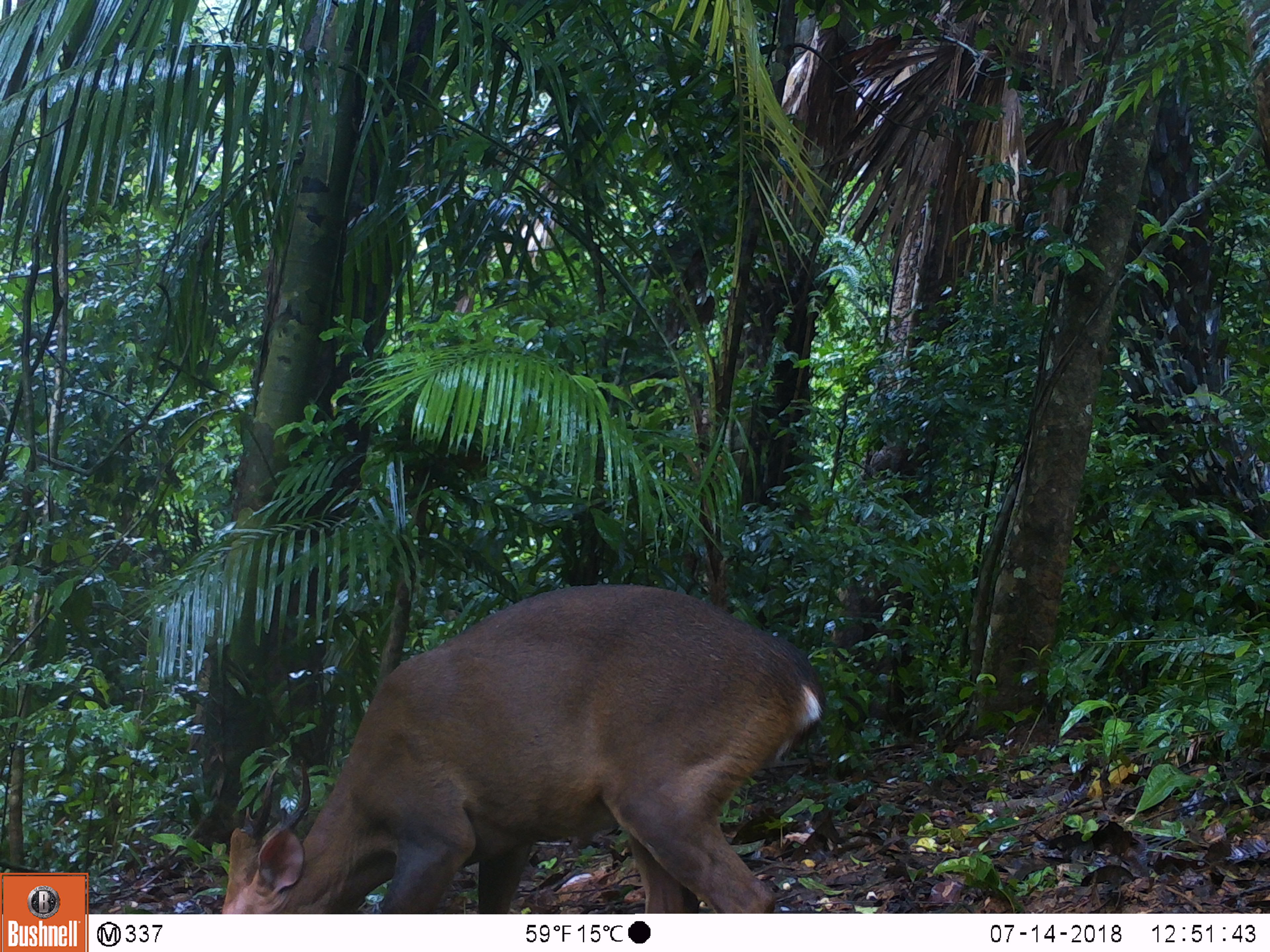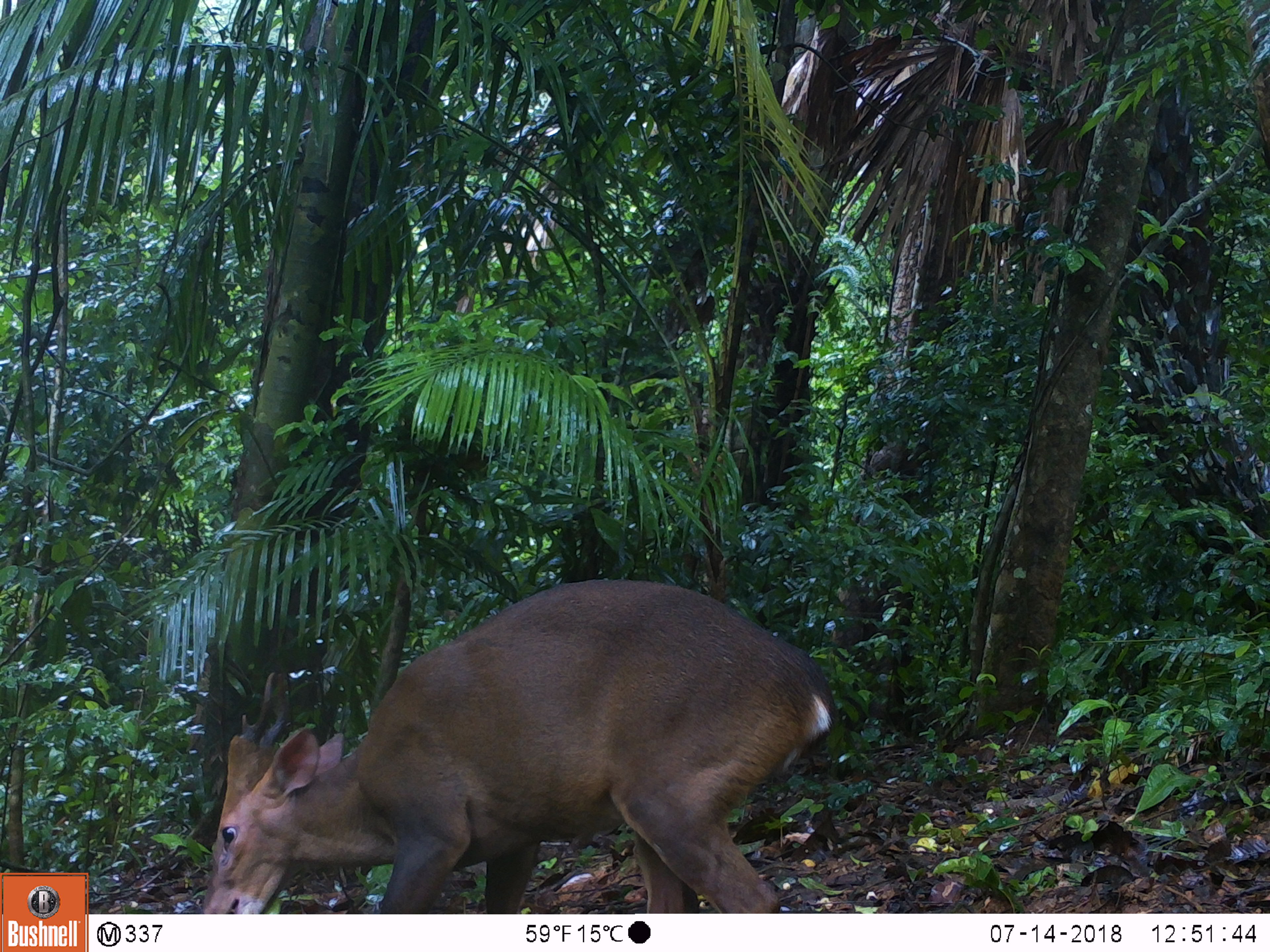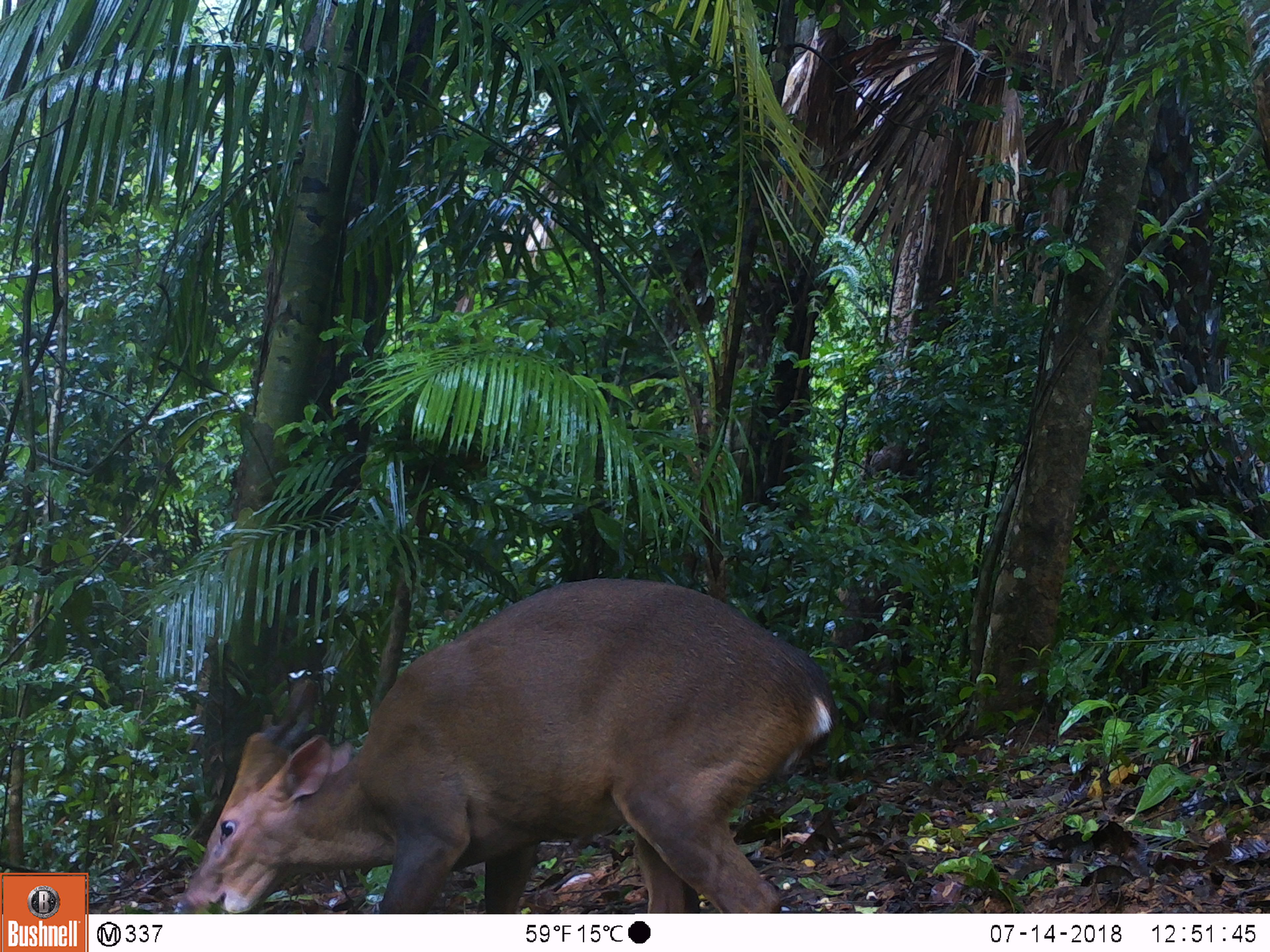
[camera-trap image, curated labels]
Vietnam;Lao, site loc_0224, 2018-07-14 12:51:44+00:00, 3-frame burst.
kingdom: Animalia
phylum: Chordata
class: Mammalia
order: Artiodactyla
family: Cervidae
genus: Muntiacus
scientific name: Muntiacus vuquangensis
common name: large-antlered muntjac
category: large antlered muntjac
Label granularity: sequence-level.